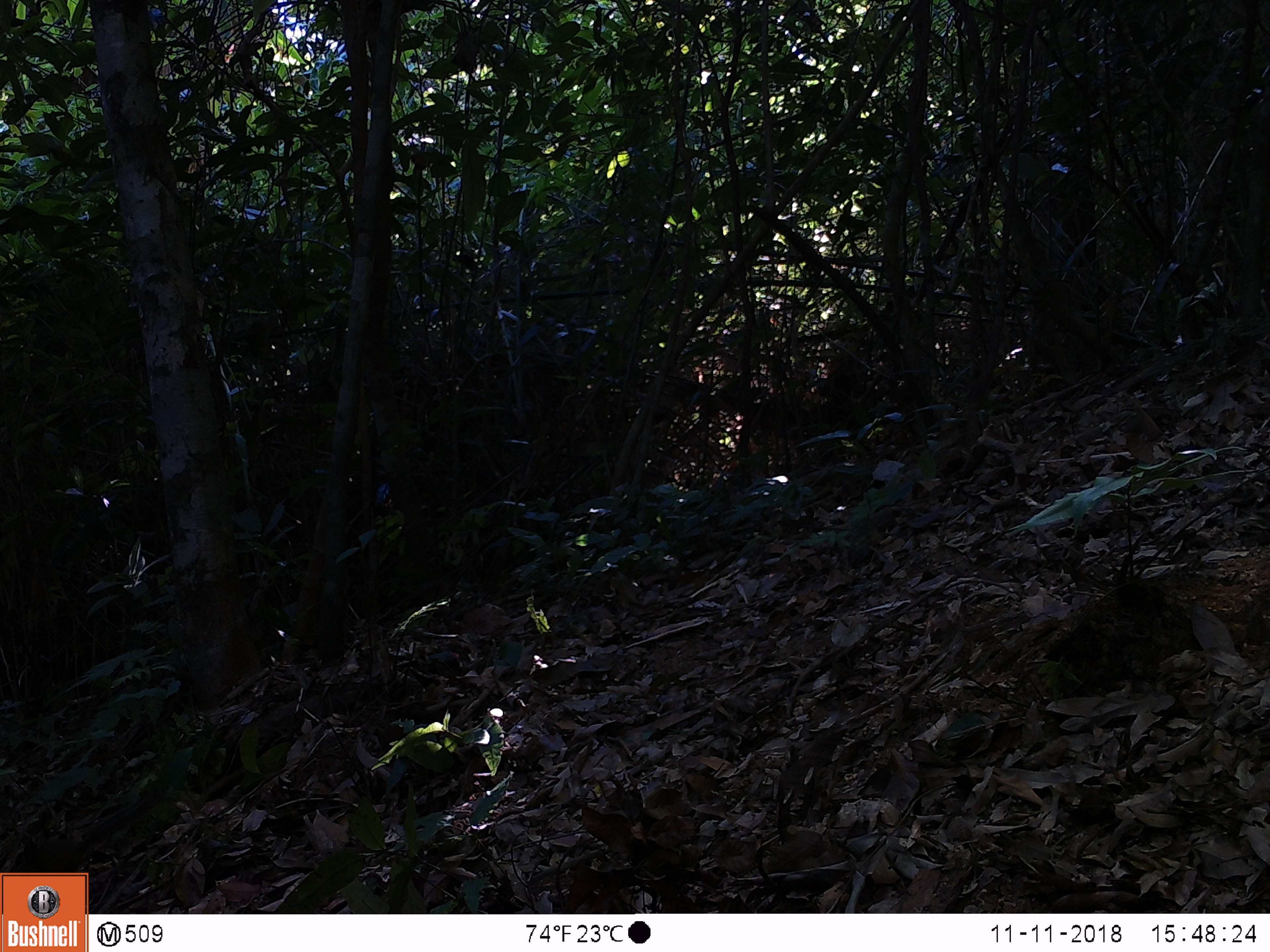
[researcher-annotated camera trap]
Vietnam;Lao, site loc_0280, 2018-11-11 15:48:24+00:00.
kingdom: Animalia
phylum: Chordata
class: Mammalia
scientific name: Mammalia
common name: mammal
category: unidentified small mammal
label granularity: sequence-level